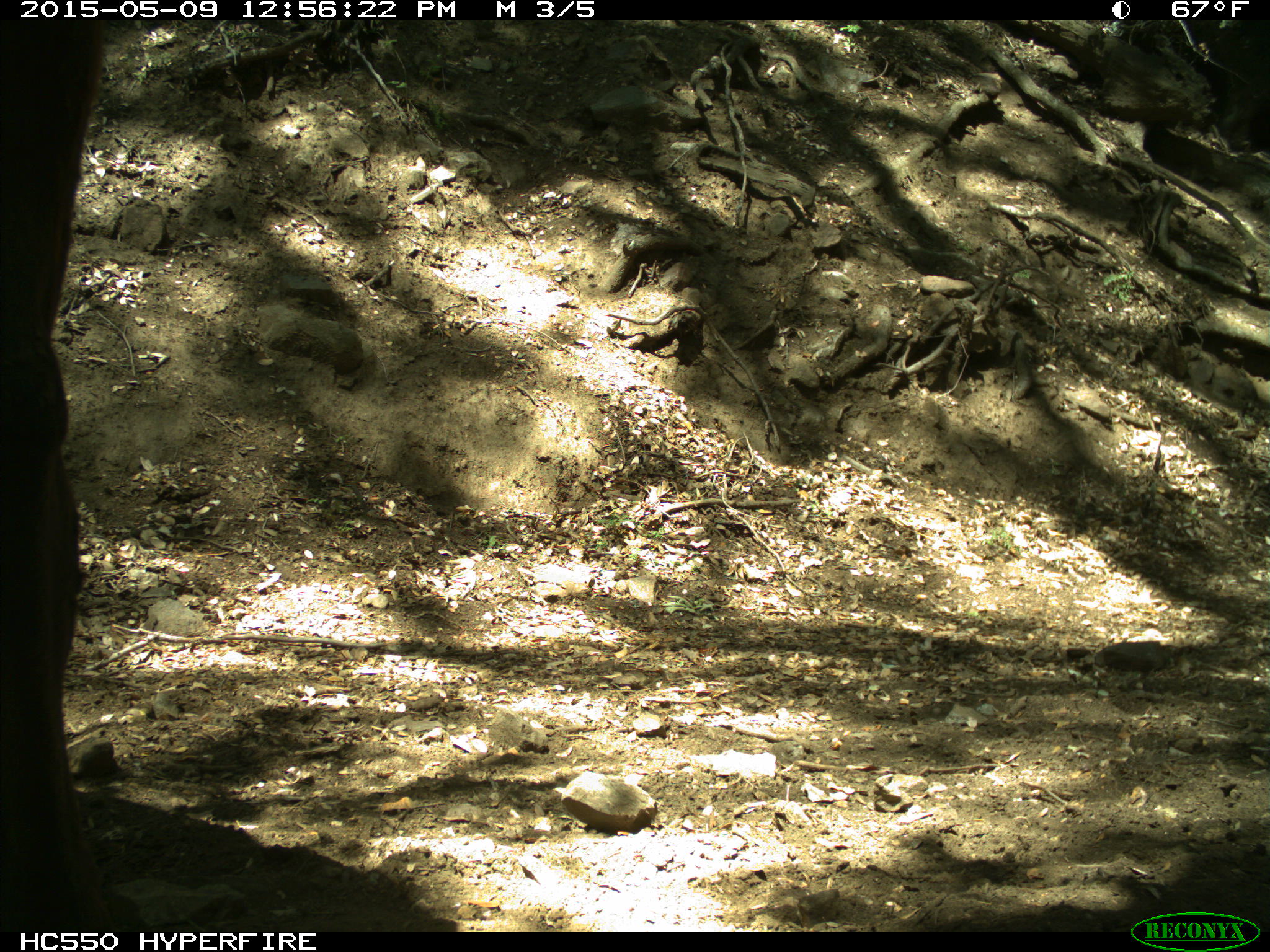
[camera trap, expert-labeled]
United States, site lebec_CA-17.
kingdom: Animalia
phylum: Chordata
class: Mammalia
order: Artiodactyla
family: Bovidae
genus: Bos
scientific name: Bos taurus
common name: domestic cow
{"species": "Bos taurus (domestic cow)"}